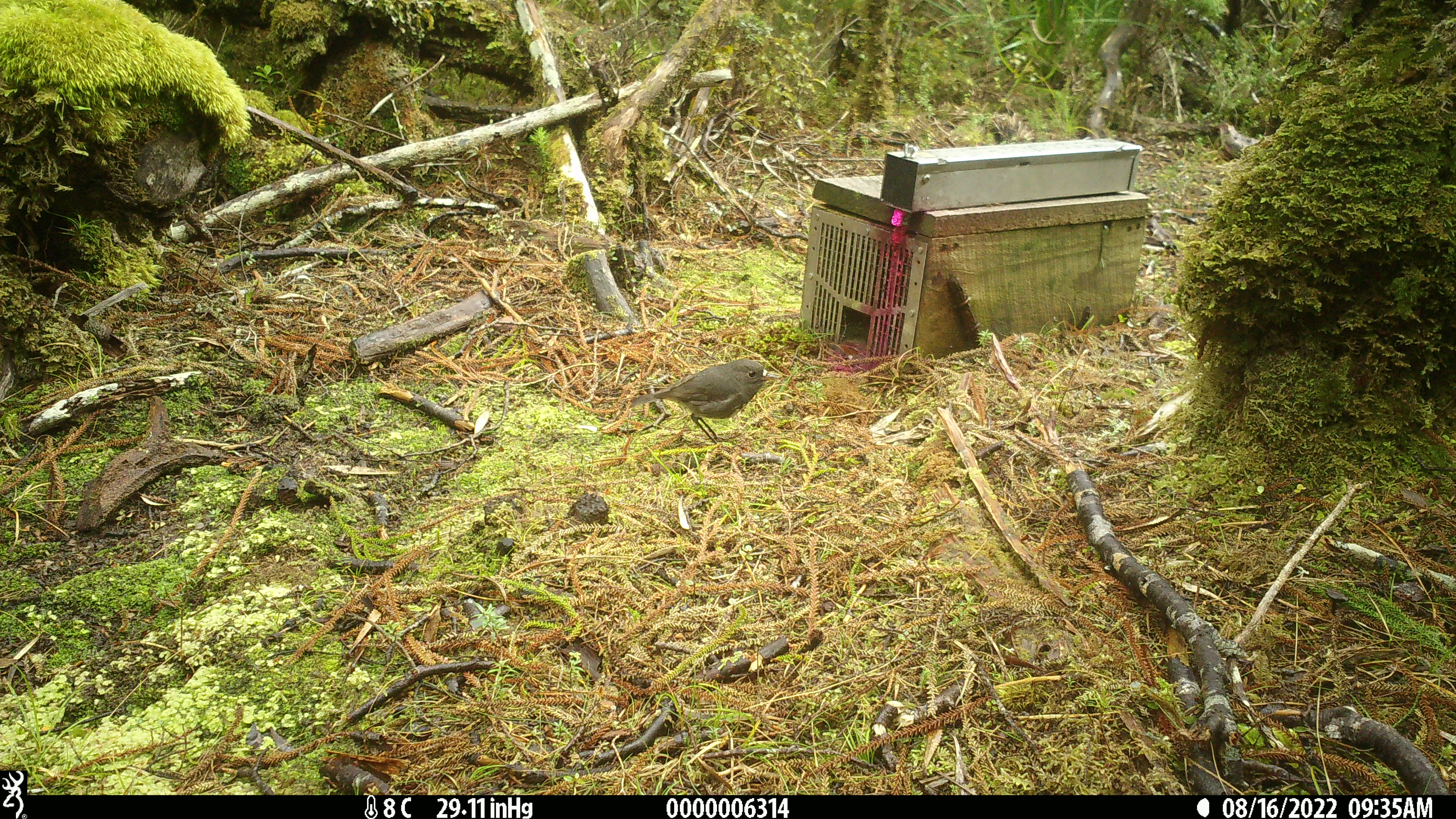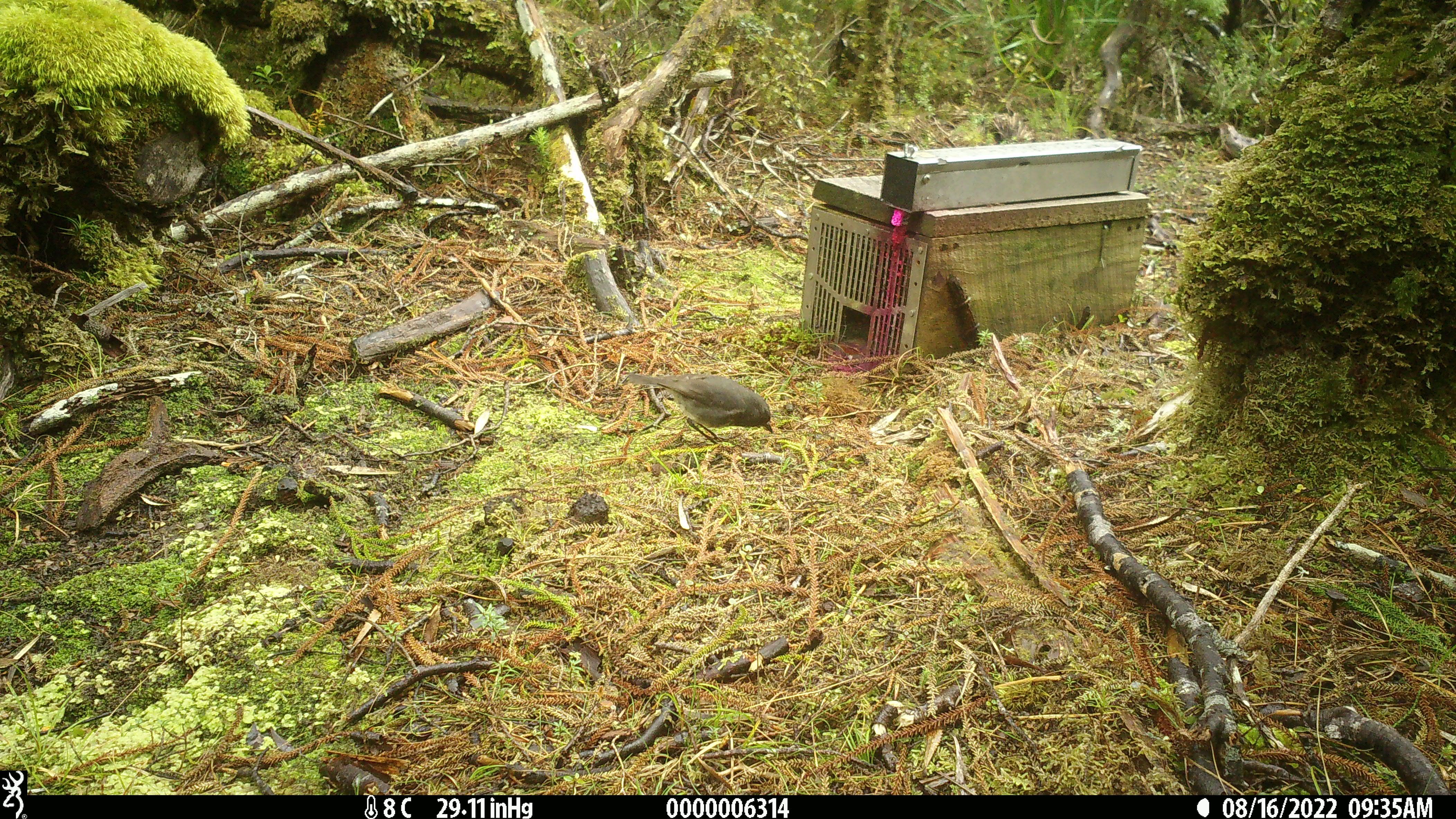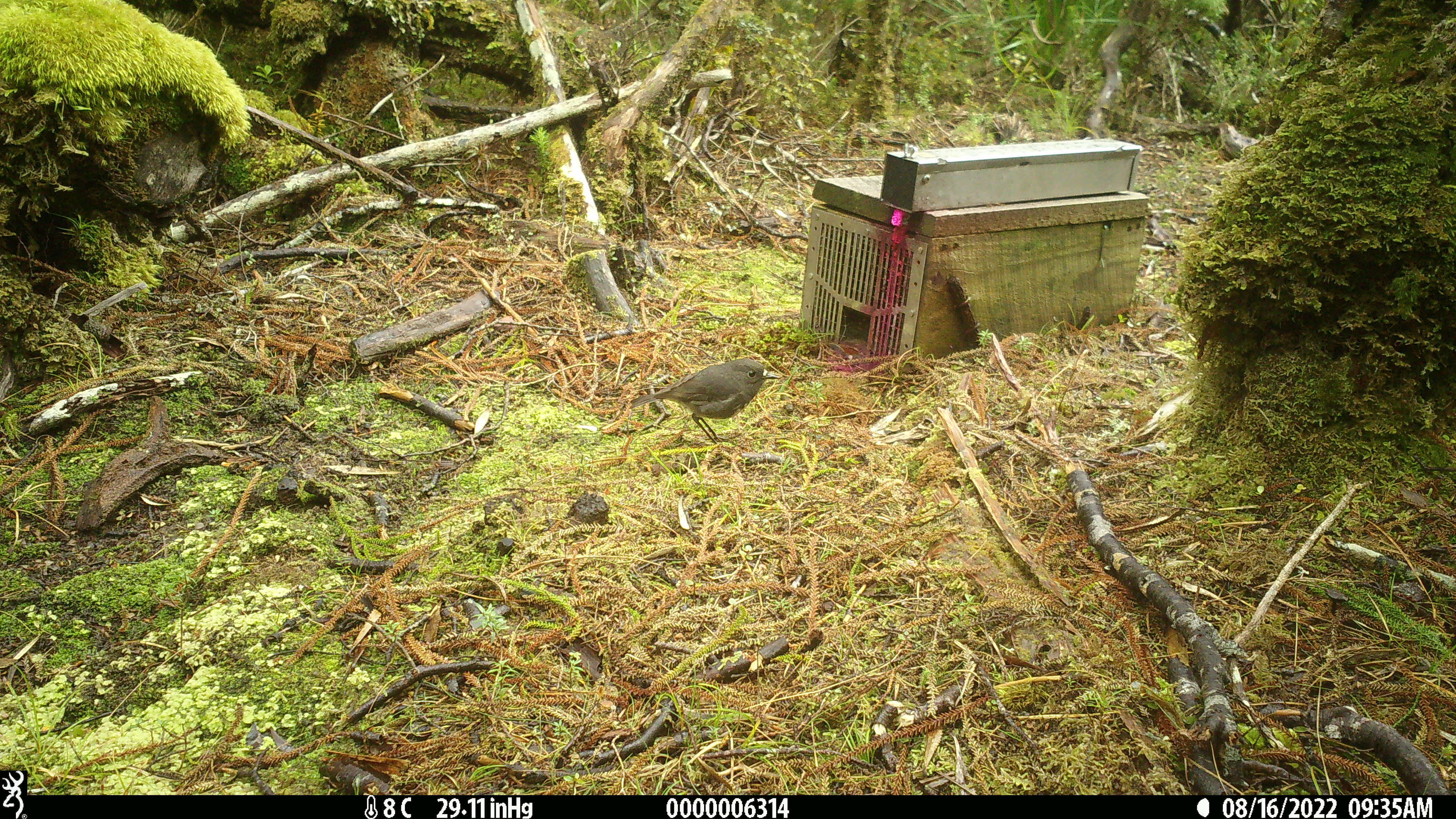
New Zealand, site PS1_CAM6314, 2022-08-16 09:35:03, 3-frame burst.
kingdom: Animalia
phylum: Chordata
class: Aves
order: Passeriformes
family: Petroicidae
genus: Petroica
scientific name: Petroica australis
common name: new zealand robin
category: robin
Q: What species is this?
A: Robin (new zealand robin) (Petroica australis).